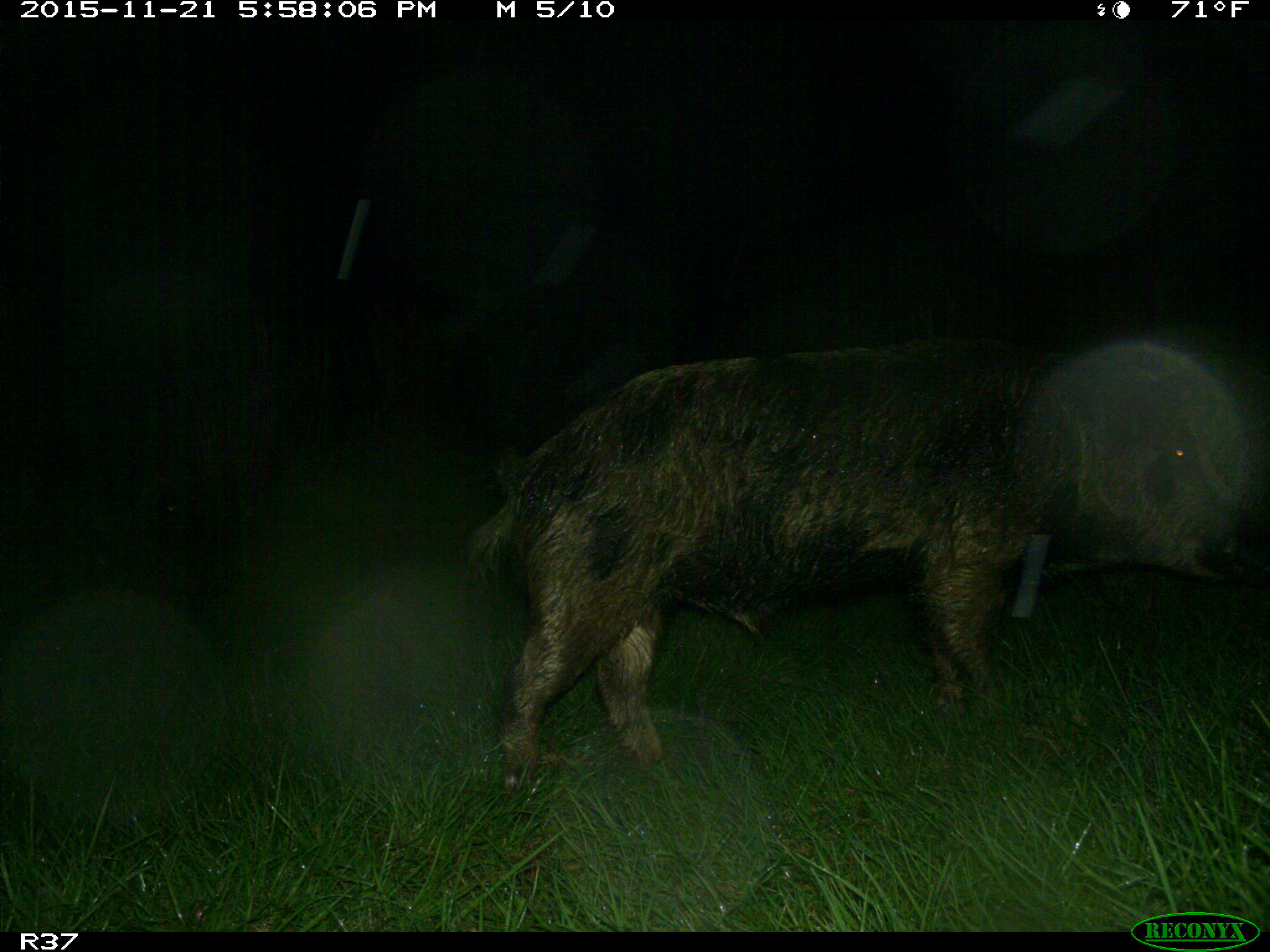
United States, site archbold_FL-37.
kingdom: Animalia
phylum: Chordata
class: Mammalia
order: Artiodactyla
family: Suidae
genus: Sus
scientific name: Sus scrofa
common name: wild boar